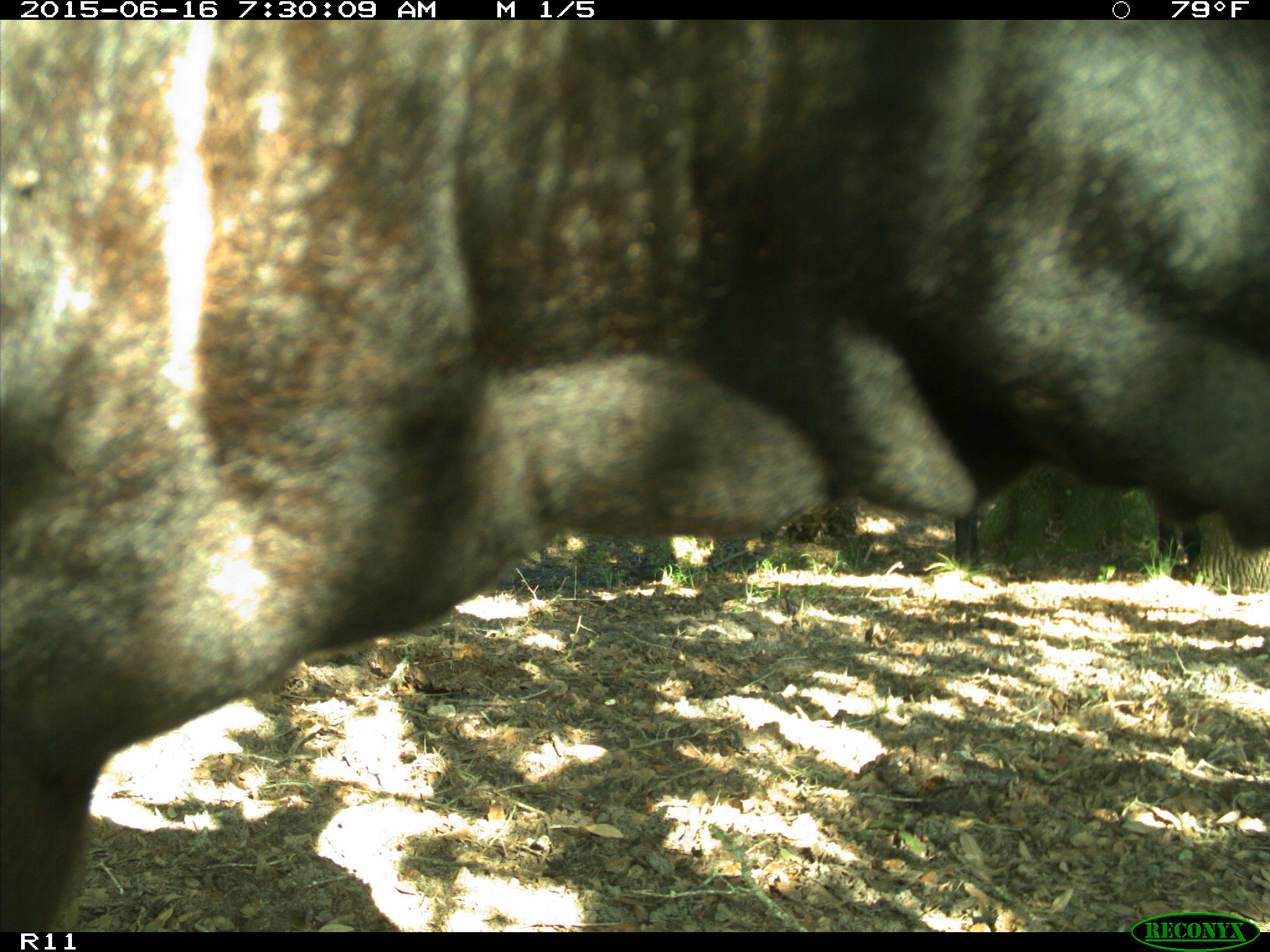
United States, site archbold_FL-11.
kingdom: Animalia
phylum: Chordata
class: Mammalia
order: Artiodactyla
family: Bovidae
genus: Bos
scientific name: Bos taurus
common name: domestic cow